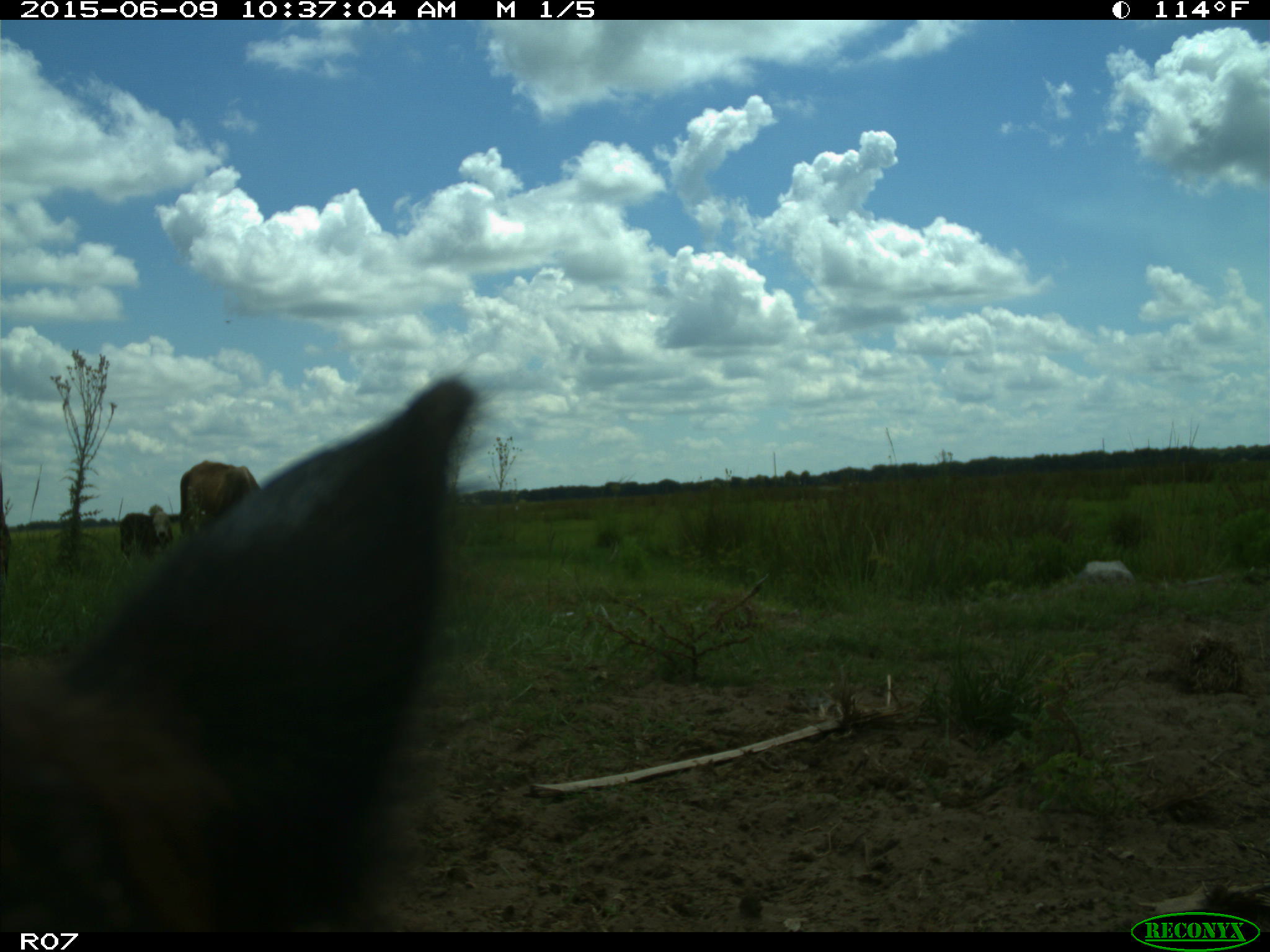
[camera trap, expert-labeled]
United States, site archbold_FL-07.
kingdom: Animalia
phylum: Chordata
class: Mammalia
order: Artiodactyla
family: Bovidae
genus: Bos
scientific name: Bos taurus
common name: domestic cow